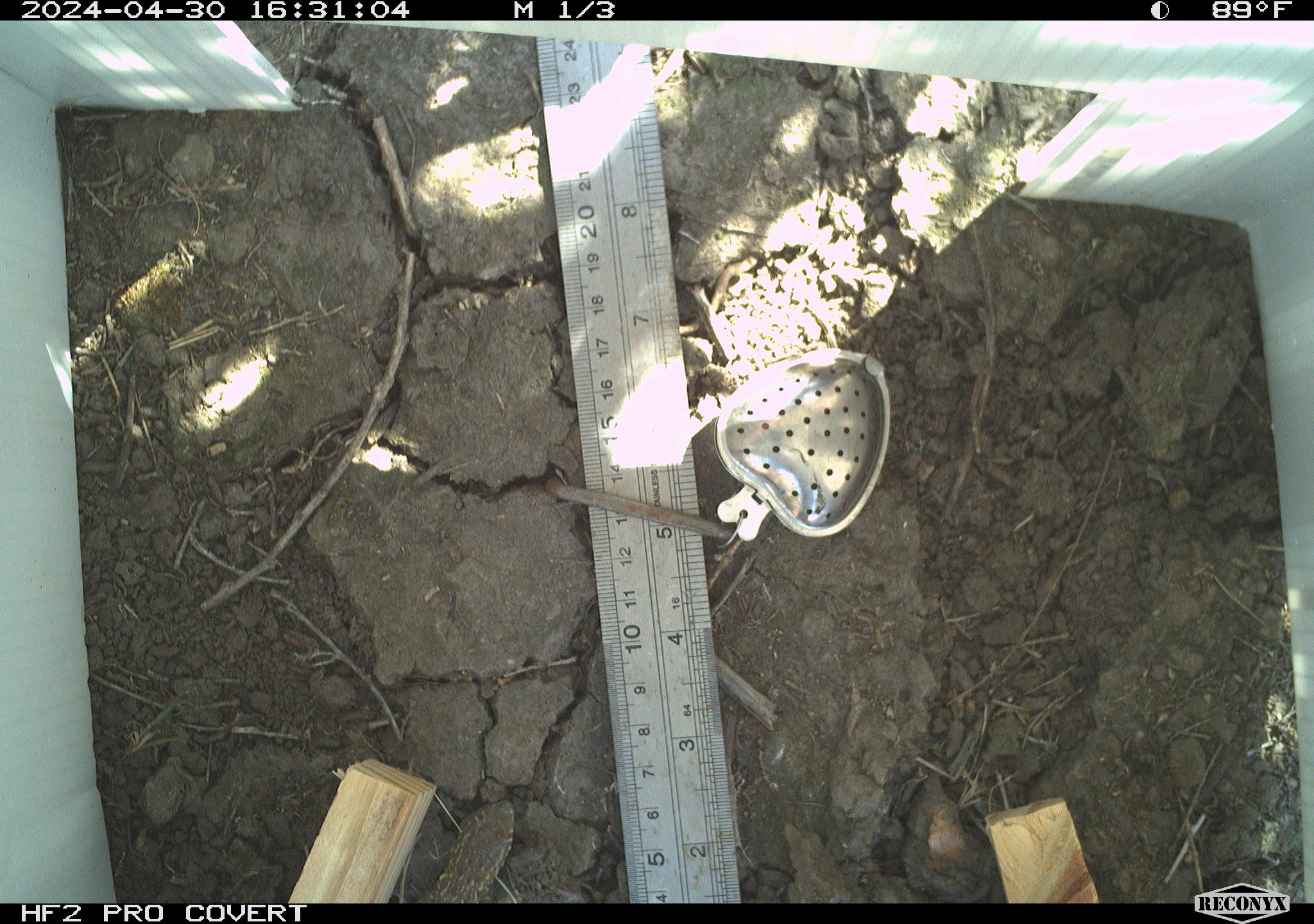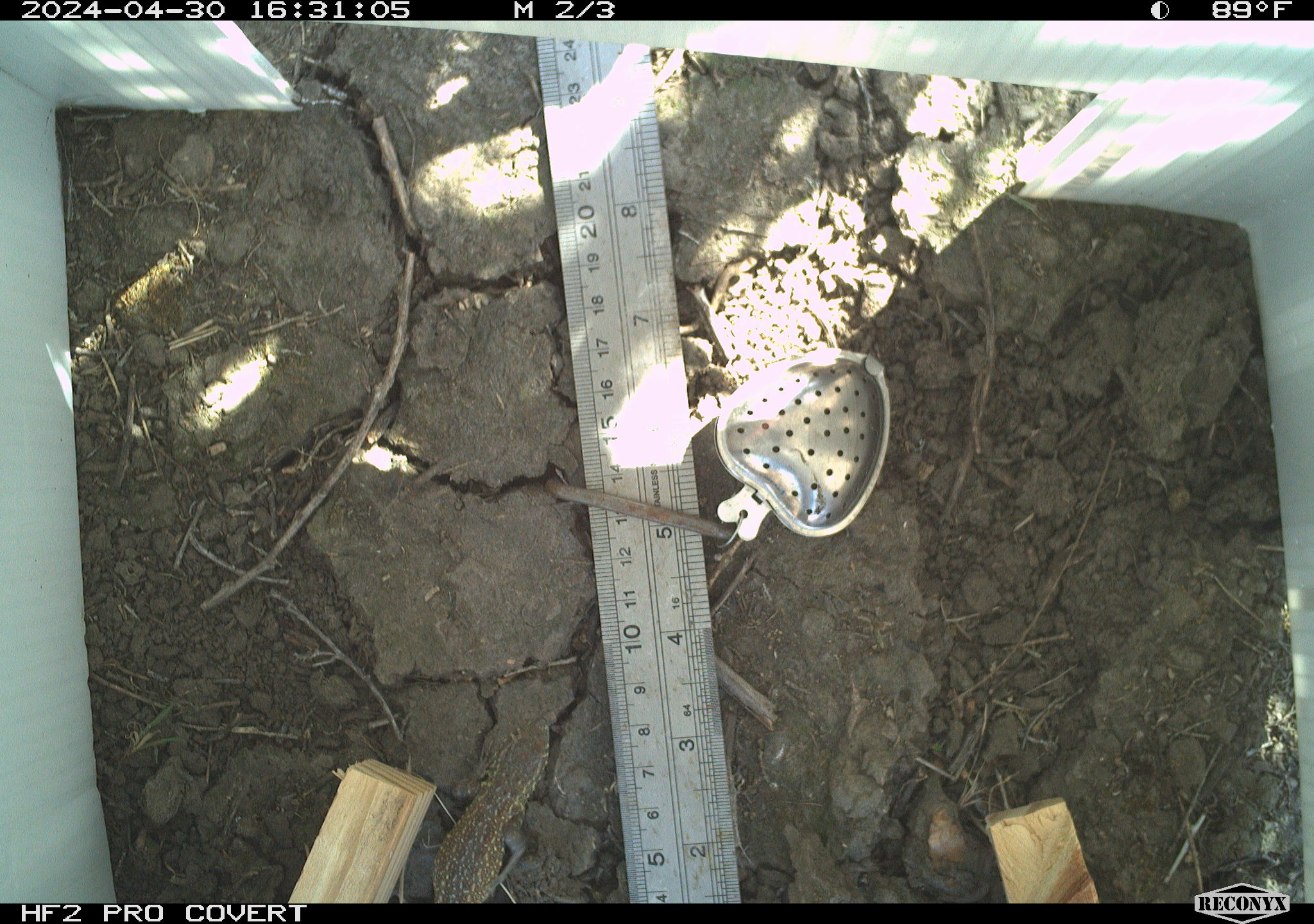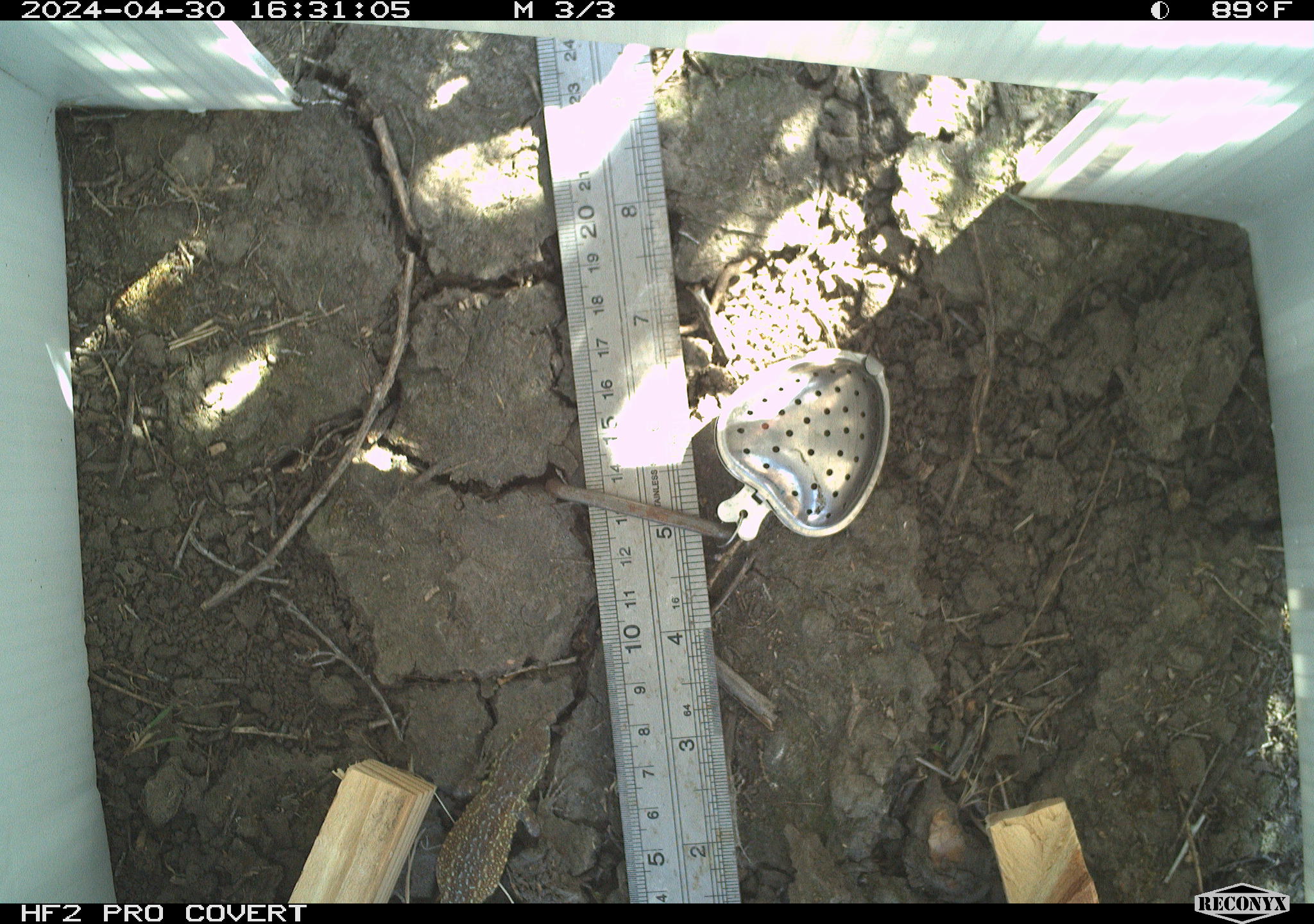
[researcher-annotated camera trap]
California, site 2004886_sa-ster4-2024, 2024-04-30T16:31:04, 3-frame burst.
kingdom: Animalia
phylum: Chordata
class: Reptilia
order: Squamata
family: Phrynosomatidae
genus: Uta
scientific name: Uta stansburiana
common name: common side-blotched lizard